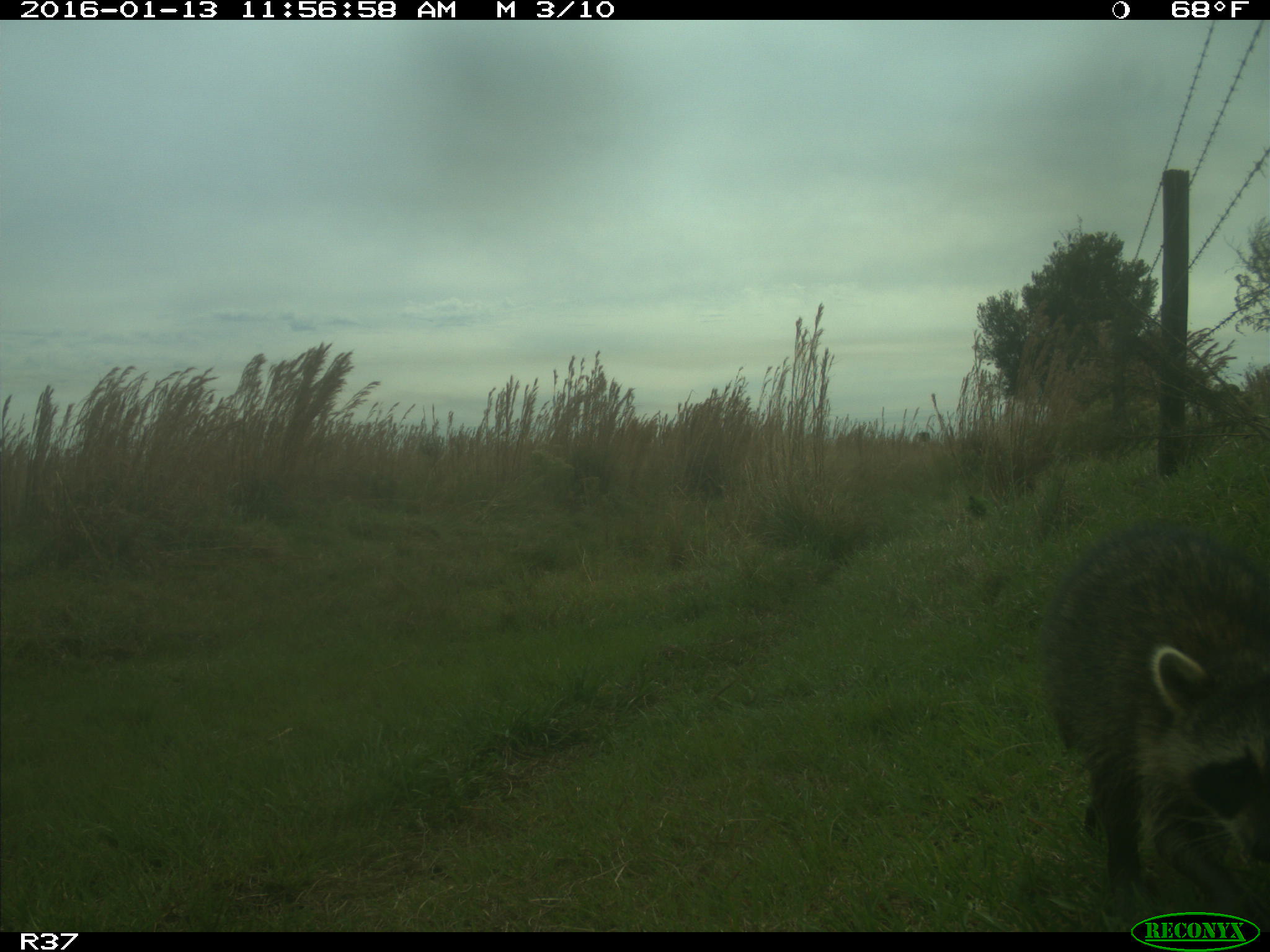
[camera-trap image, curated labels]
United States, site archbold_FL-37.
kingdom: Animalia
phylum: Chordata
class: Mammalia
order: Carnivora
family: Procyonidae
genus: Procyon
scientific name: Procyon lotor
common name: common raccoon